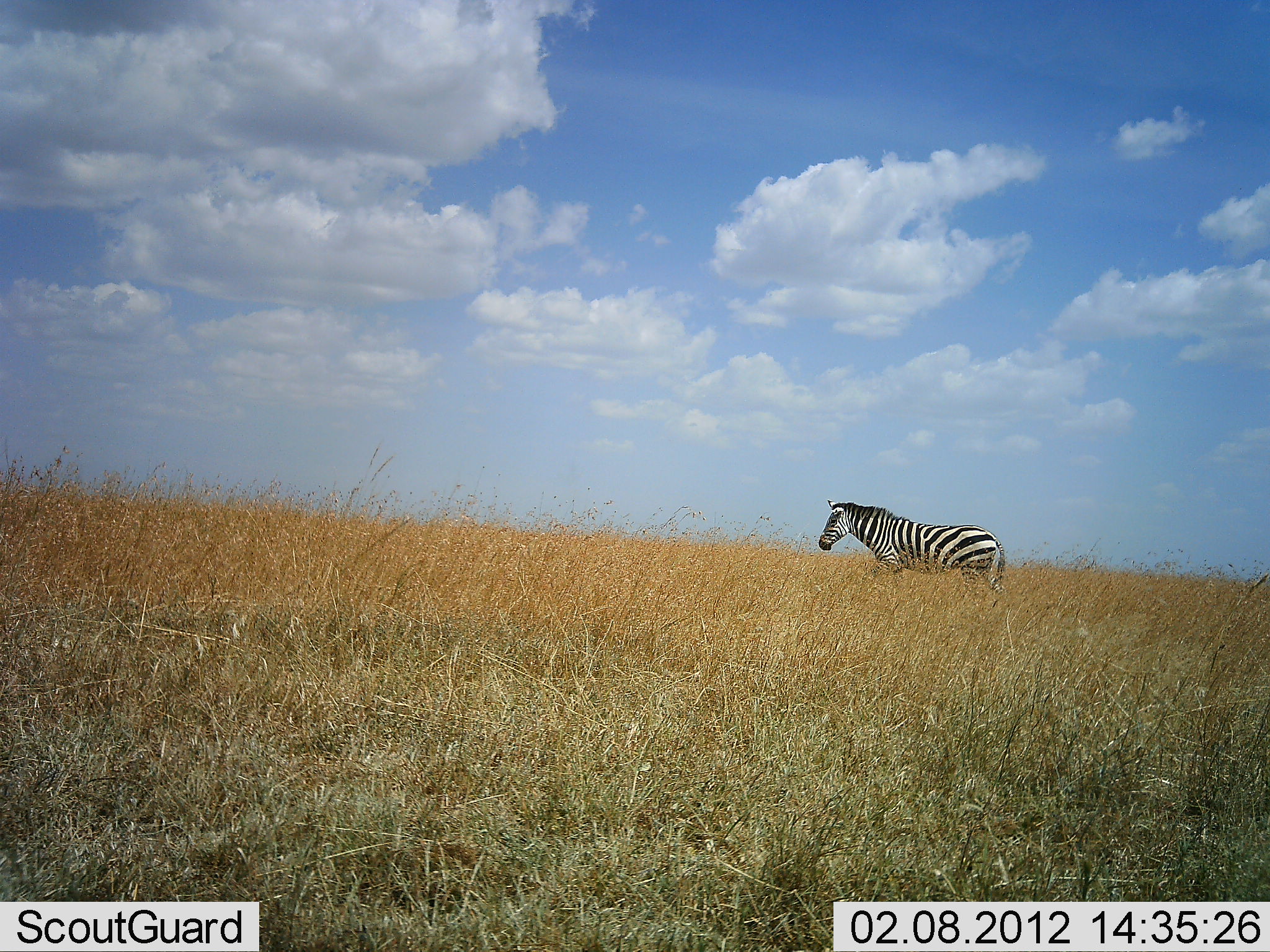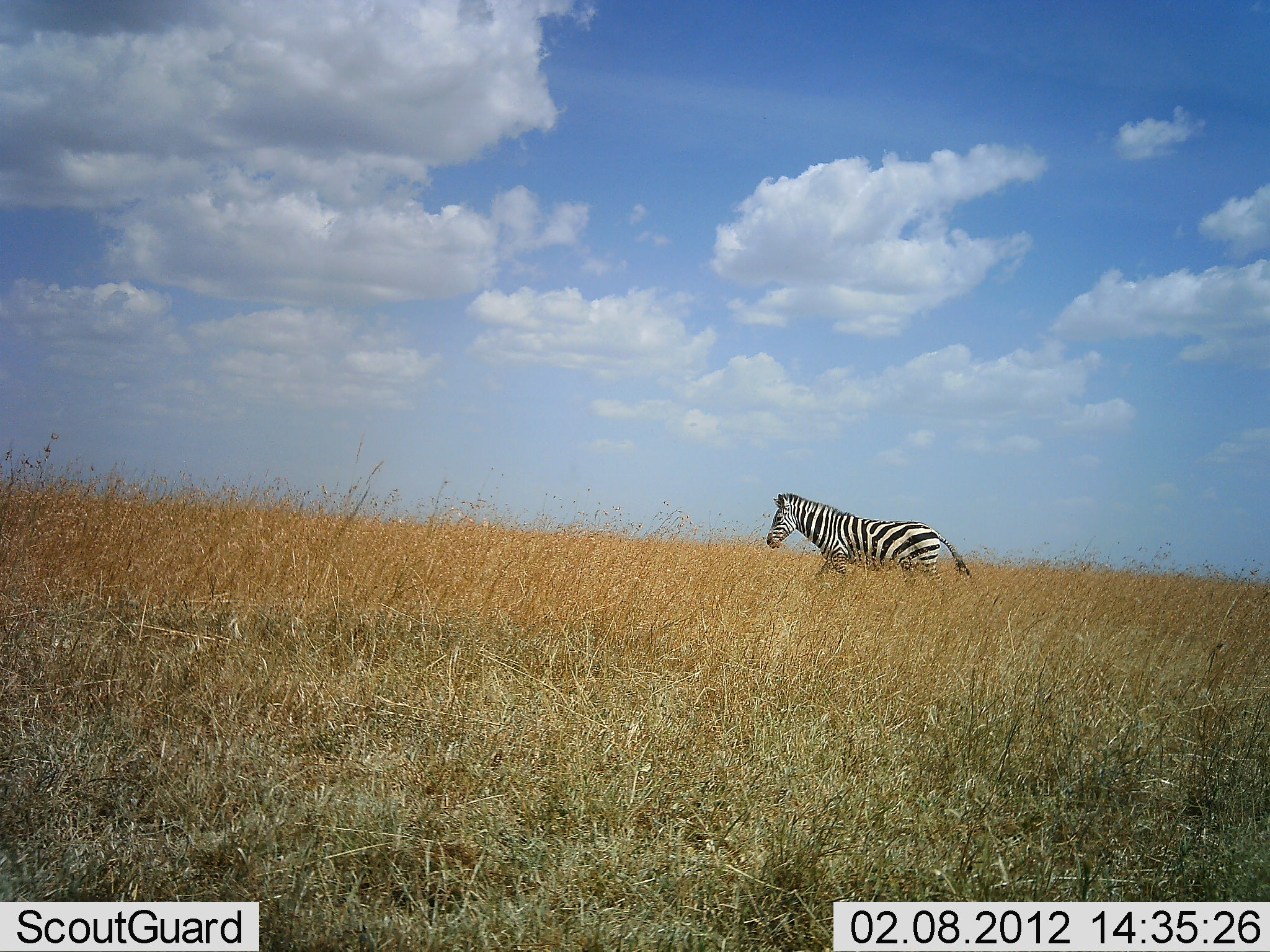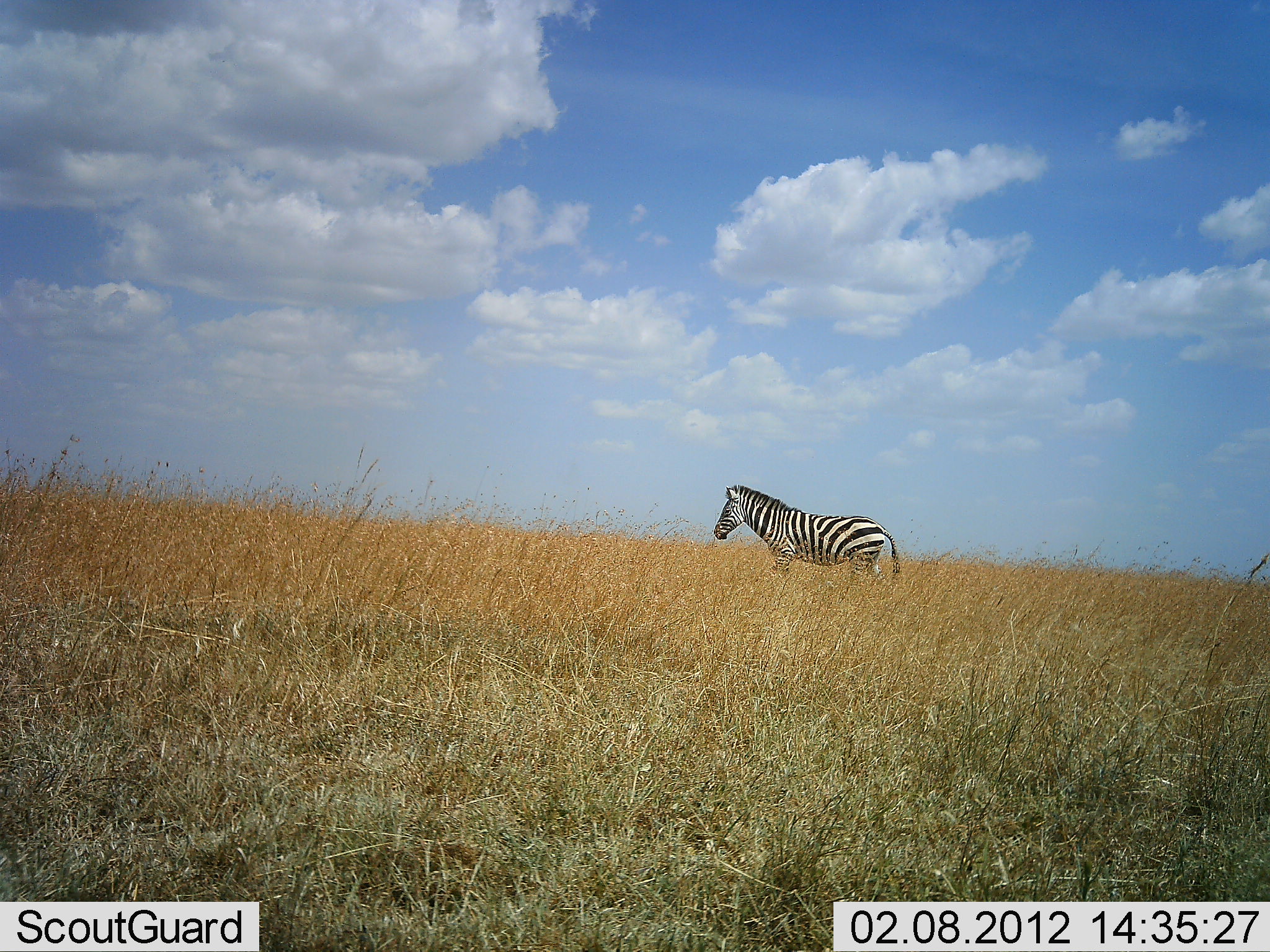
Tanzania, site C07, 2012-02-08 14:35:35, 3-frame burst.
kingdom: Animalia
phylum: Chordata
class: Mammalia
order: Perissodactyla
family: Equidae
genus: Equus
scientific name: Equus quagga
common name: plains zebra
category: zebra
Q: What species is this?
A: Zebra (plains zebra) (Equus quagga).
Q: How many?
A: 1.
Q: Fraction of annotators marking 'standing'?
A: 0%.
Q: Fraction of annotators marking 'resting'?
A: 3%.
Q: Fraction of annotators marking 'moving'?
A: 100%.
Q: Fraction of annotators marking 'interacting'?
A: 0%.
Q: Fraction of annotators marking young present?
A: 0%.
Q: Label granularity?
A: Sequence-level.